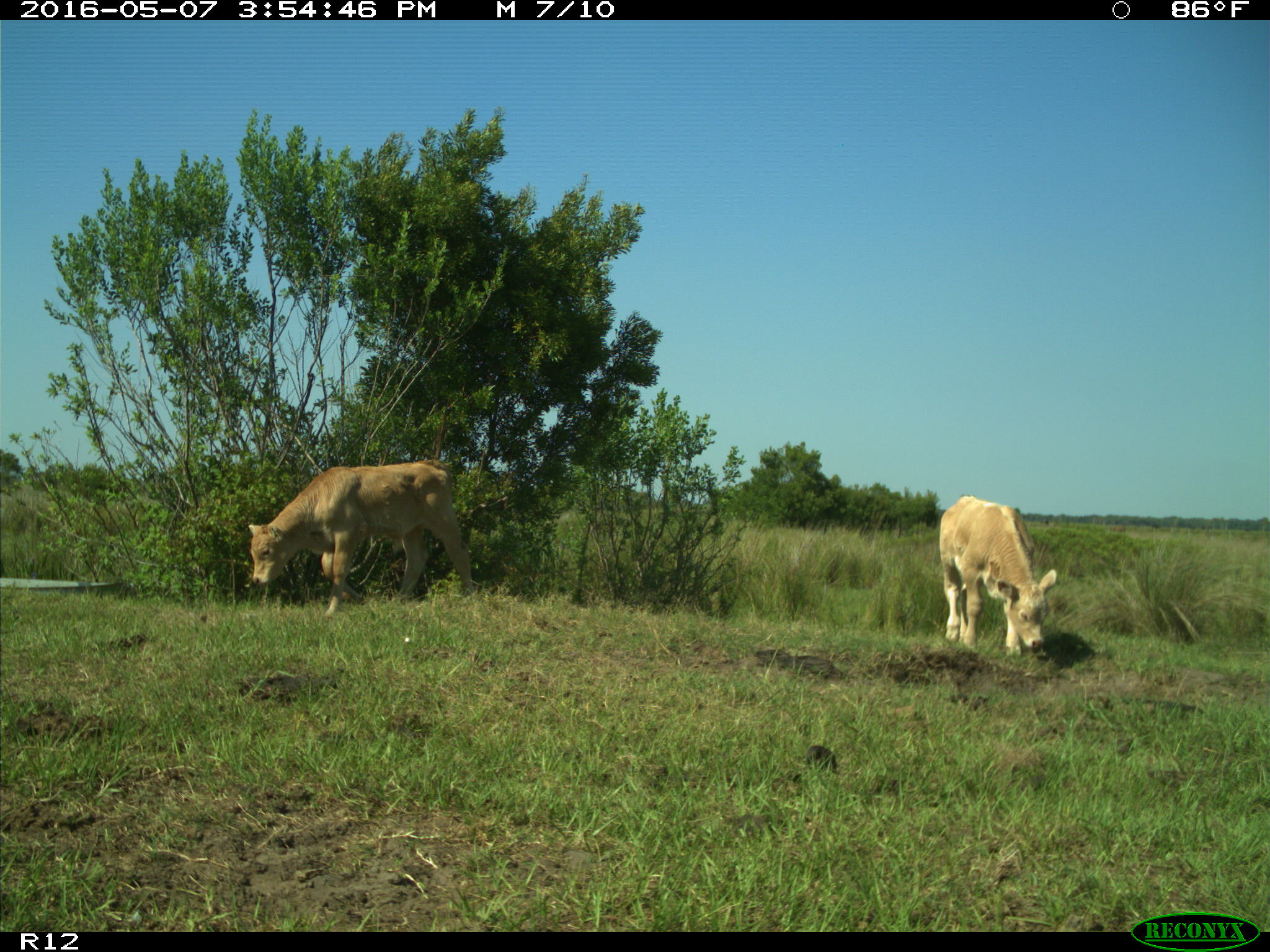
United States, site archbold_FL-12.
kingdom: Animalia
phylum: Chordata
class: Mammalia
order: Artiodactyla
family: Bovidae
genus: Bos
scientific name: Bos taurus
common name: domestic cow